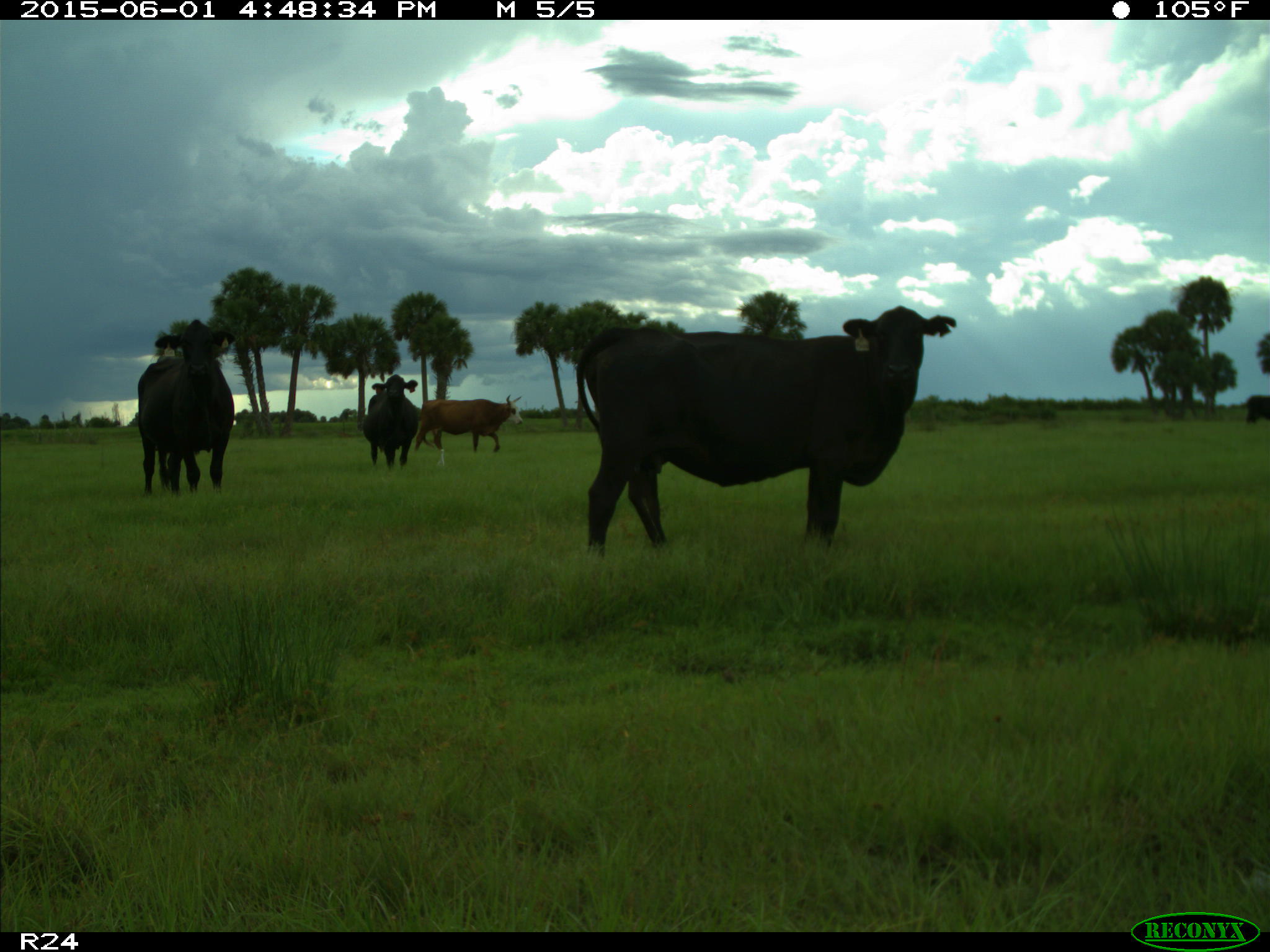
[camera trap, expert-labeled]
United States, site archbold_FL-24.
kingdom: Animalia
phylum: Chordata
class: Mammalia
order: Artiodactyla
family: Bovidae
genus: Bos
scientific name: Bos taurus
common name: domestic cow